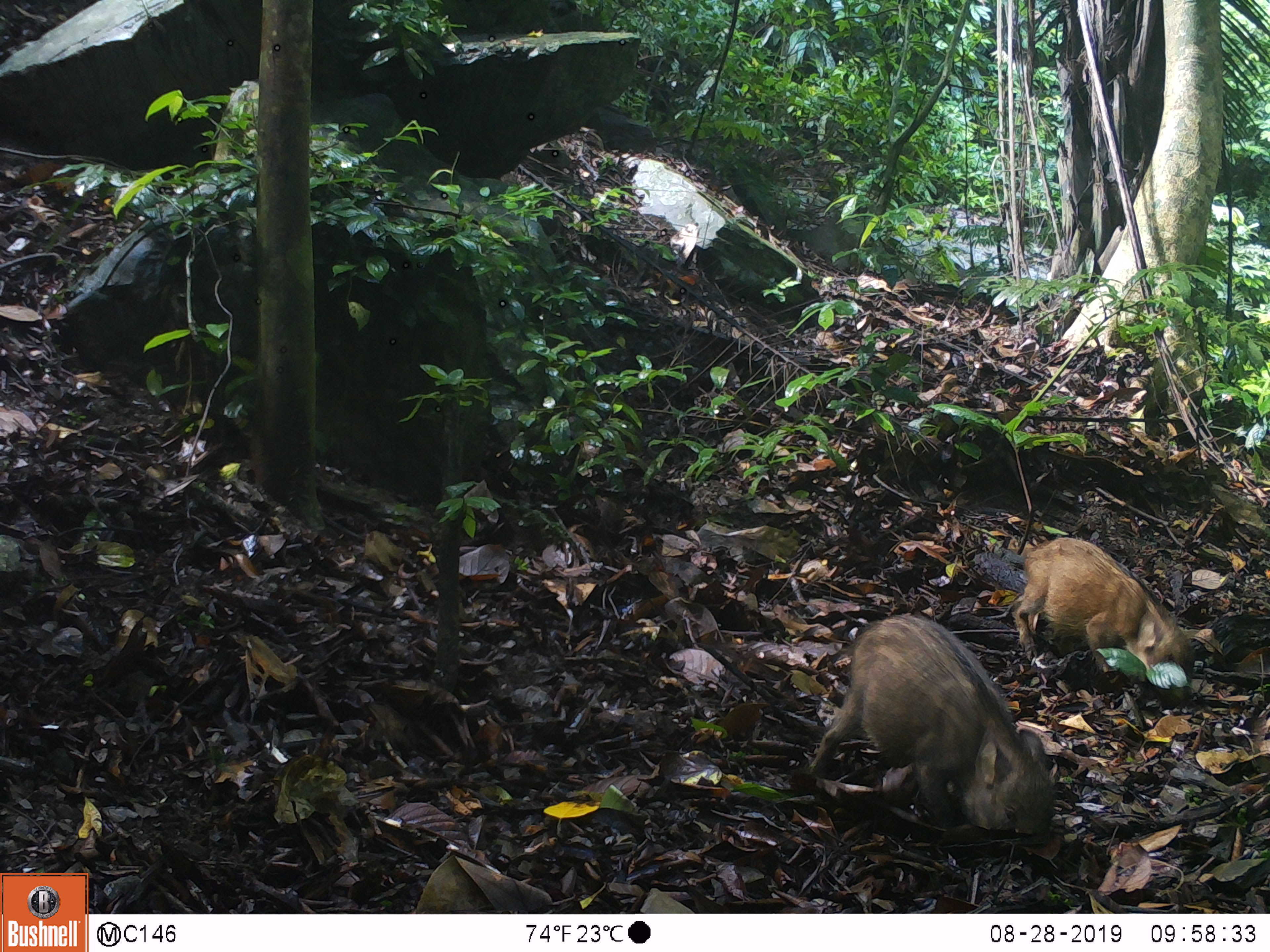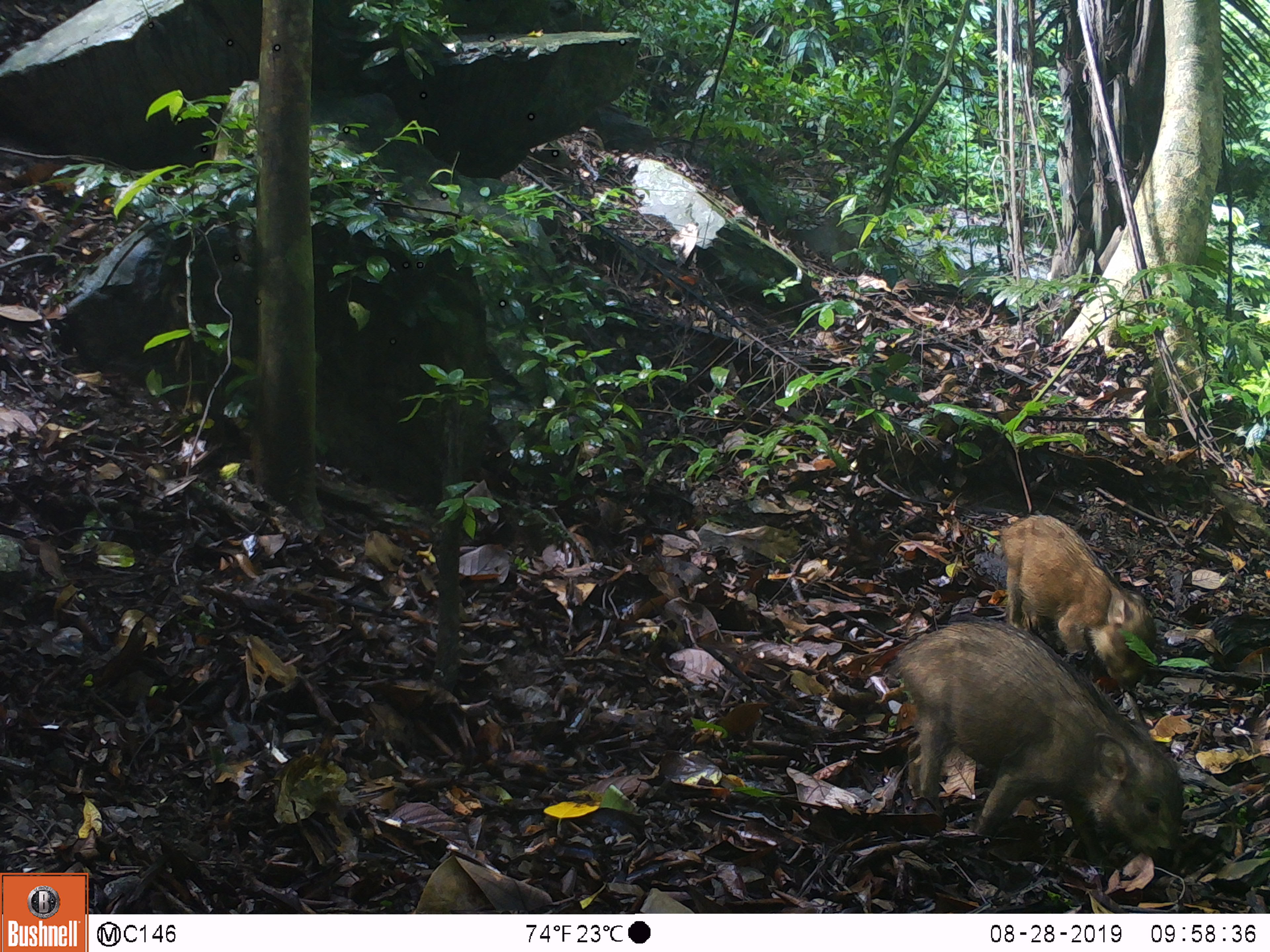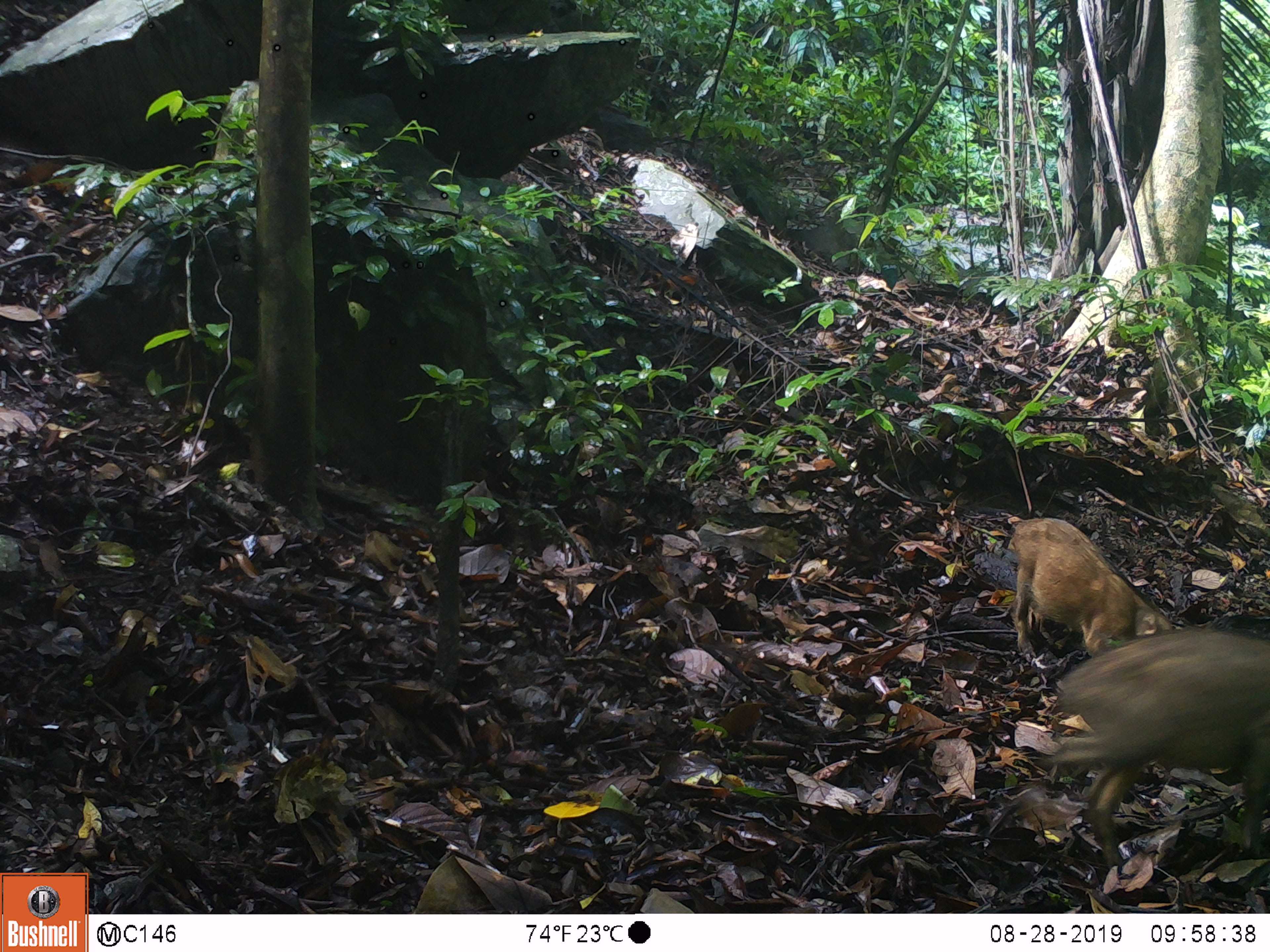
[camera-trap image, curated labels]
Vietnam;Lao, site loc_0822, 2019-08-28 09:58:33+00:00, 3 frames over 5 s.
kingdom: Animalia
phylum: Chordata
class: Mammalia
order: Artiodactyla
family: Suidae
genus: Sus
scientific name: Sus scrofa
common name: eurasian wild pig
Eurasian wild pig (Sus scrofa). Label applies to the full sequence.